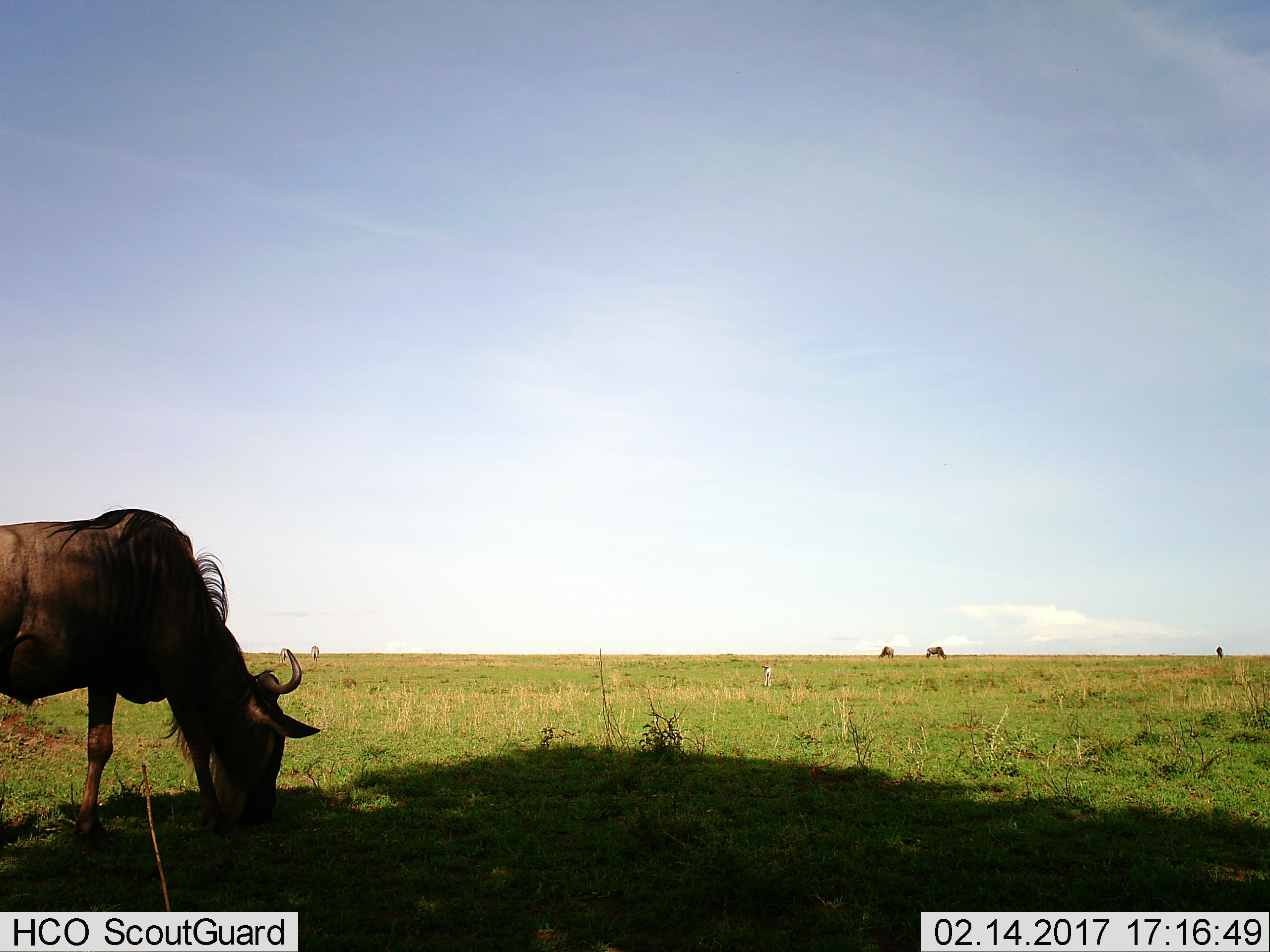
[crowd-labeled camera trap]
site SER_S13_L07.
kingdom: Animalia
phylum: Chordata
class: Mammalia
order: Artiodactyla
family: Bovidae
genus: Connochaetes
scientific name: Connochaetes taurinus taurinus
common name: blue wildebeest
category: wildebeestblue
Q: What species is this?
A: Wildebeestblue (blue wildebeest) (Connochaetes taurinus taurinus).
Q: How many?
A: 4.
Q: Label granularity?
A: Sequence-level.